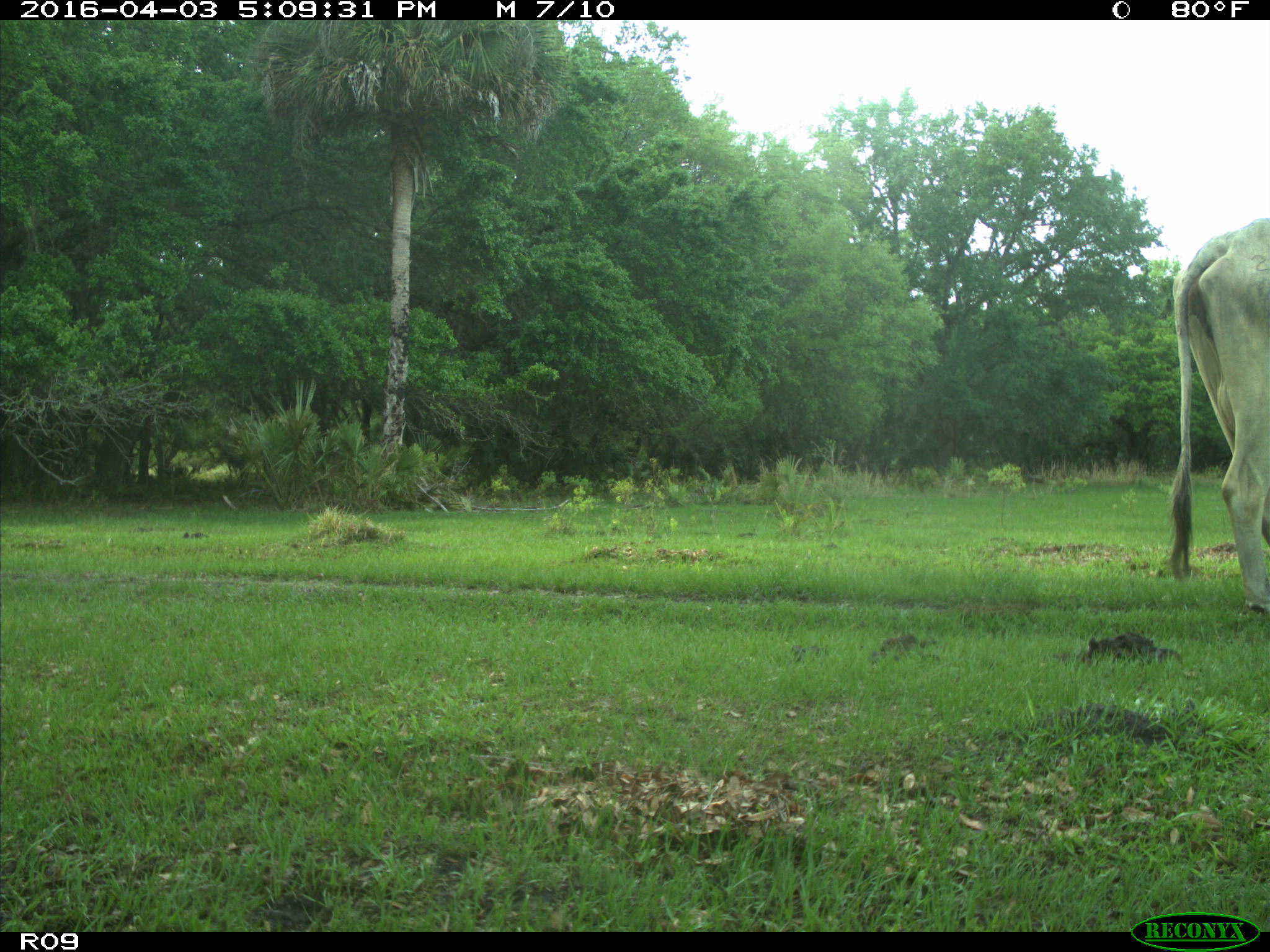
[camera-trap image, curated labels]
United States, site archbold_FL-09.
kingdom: Animalia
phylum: Chordata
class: Mammalia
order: Artiodactyla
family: Bovidae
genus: Bos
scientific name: Bos taurus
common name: domestic cow